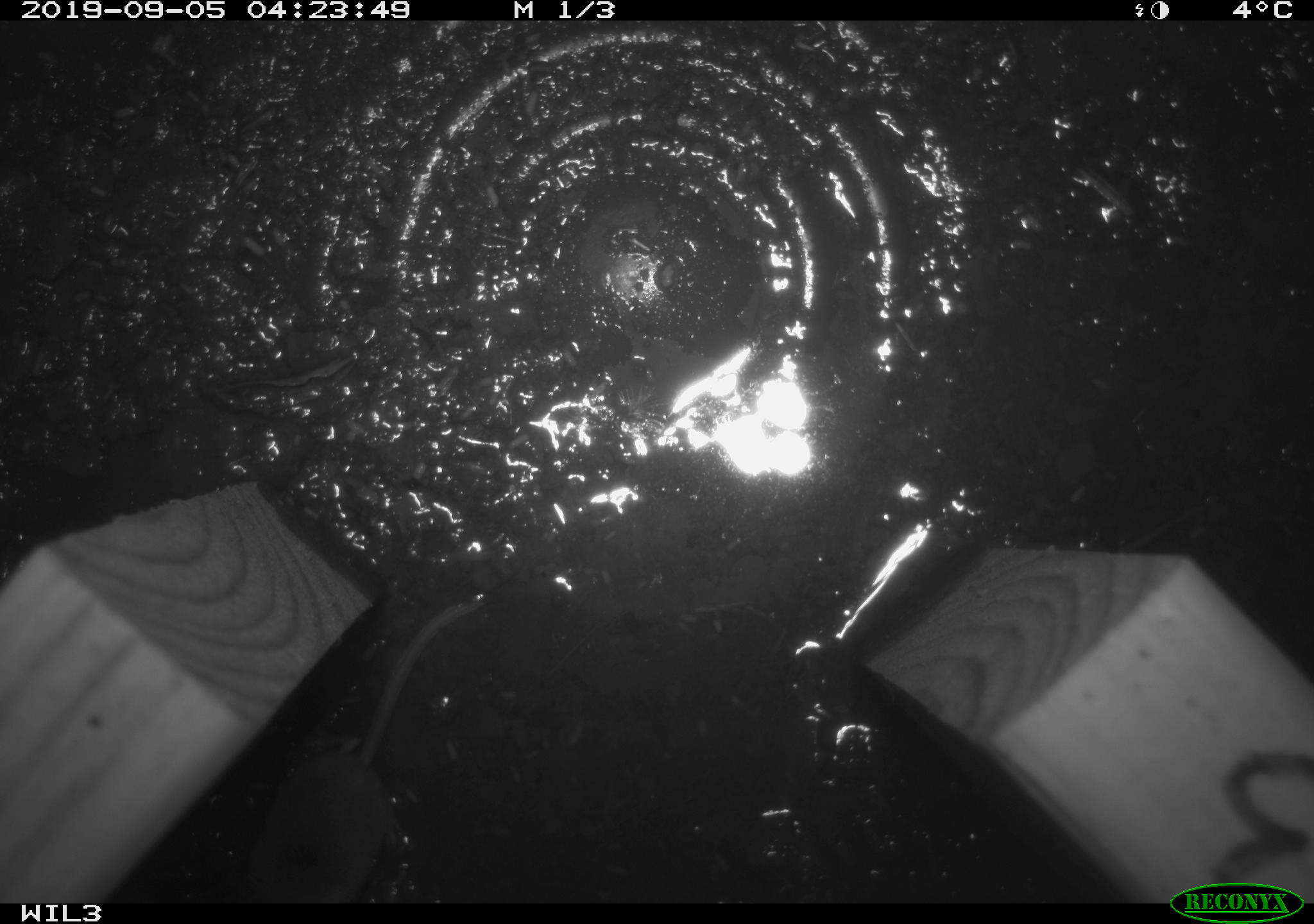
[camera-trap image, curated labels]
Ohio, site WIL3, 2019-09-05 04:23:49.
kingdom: Animalia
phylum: Chordata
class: Mammalia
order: Rodentia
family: Cricetidae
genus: Peromyscus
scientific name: Peromyscus leucopus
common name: white-footed mouse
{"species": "white-footed mouse (Peromyscus leucopus)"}